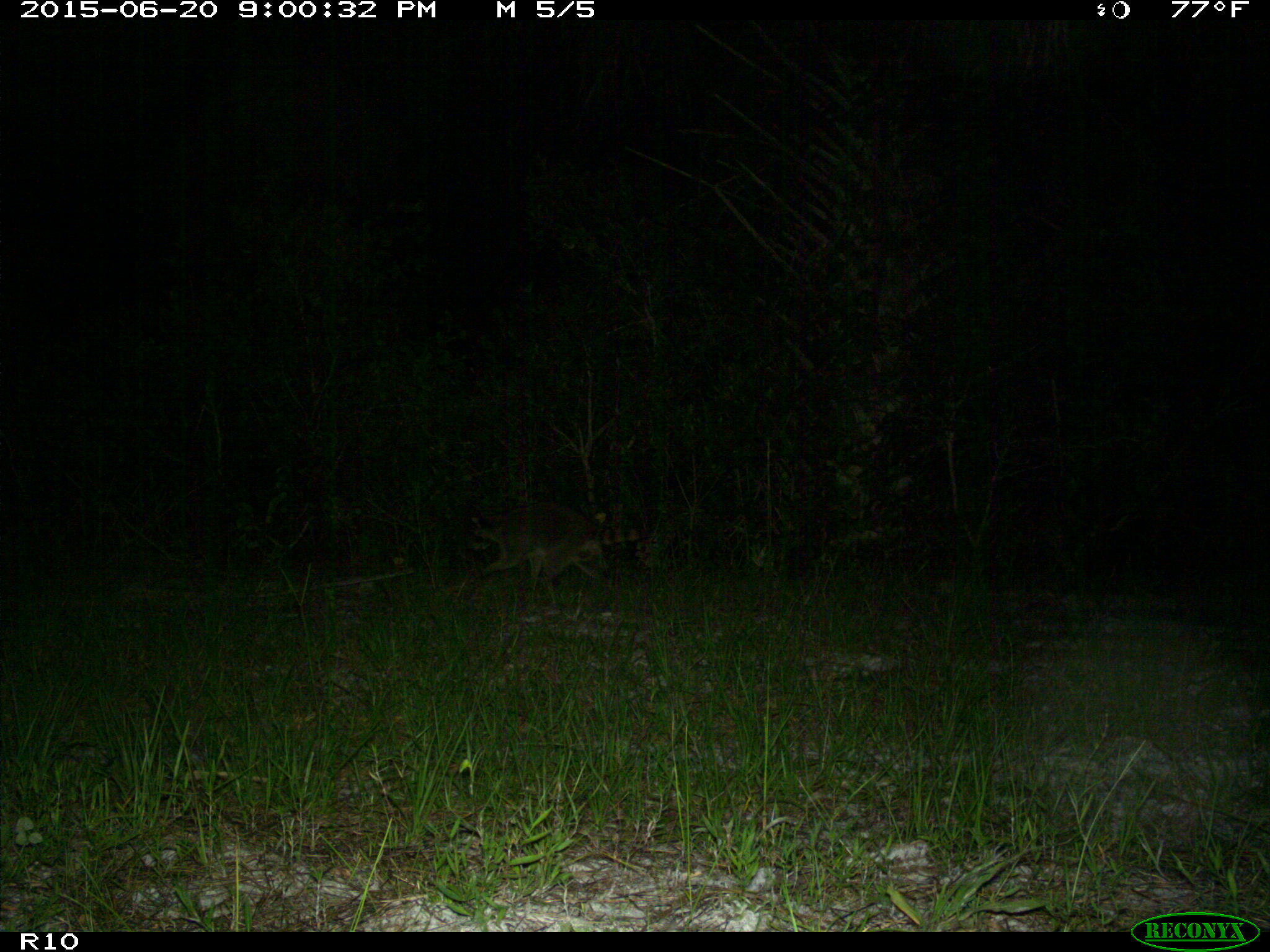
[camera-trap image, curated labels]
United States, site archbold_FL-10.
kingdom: Animalia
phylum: Chordata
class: Mammalia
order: Carnivora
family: Procyonidae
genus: Procyon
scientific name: Procyon lotor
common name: common raccoon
Procyon lotor (common raccoon).